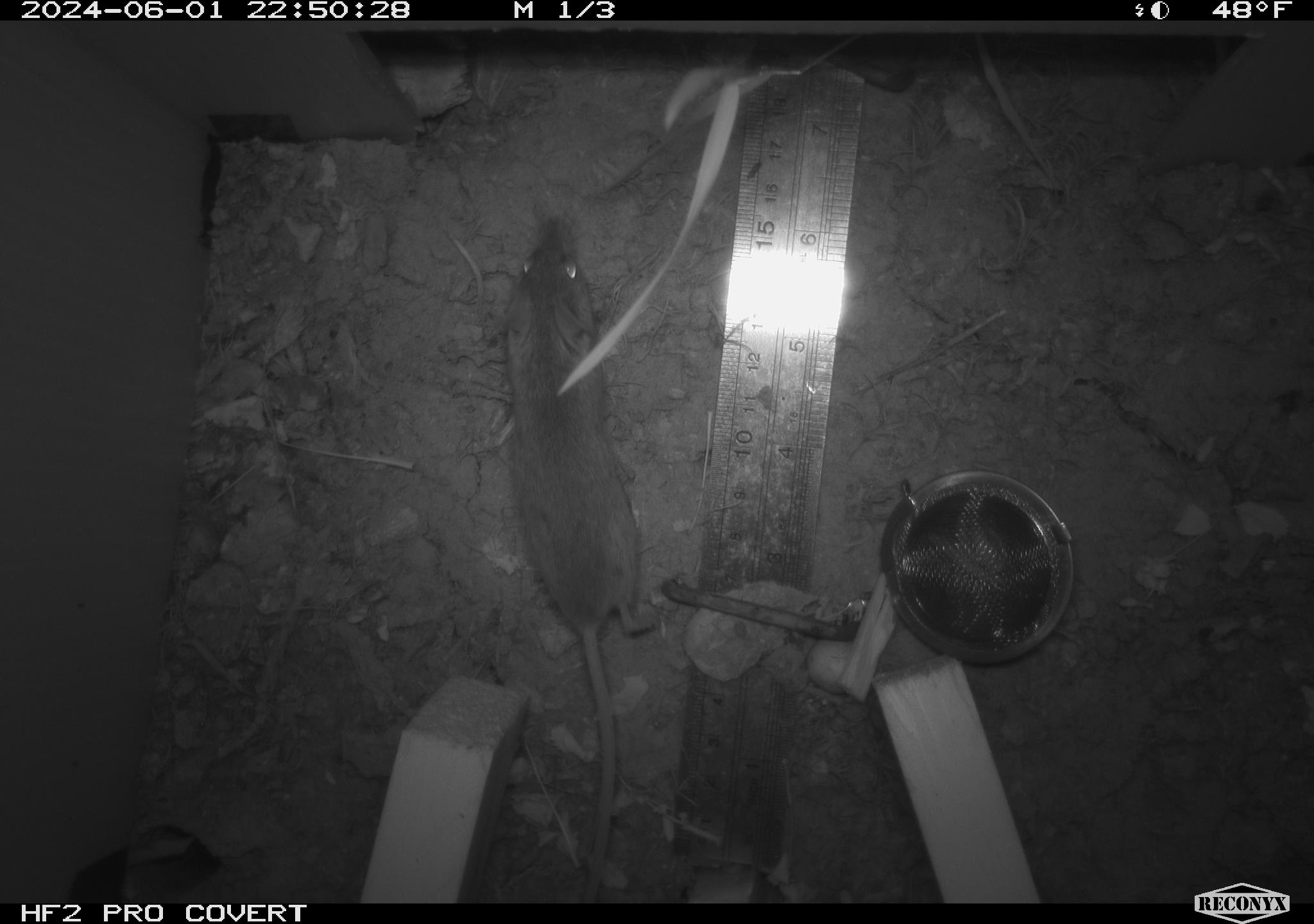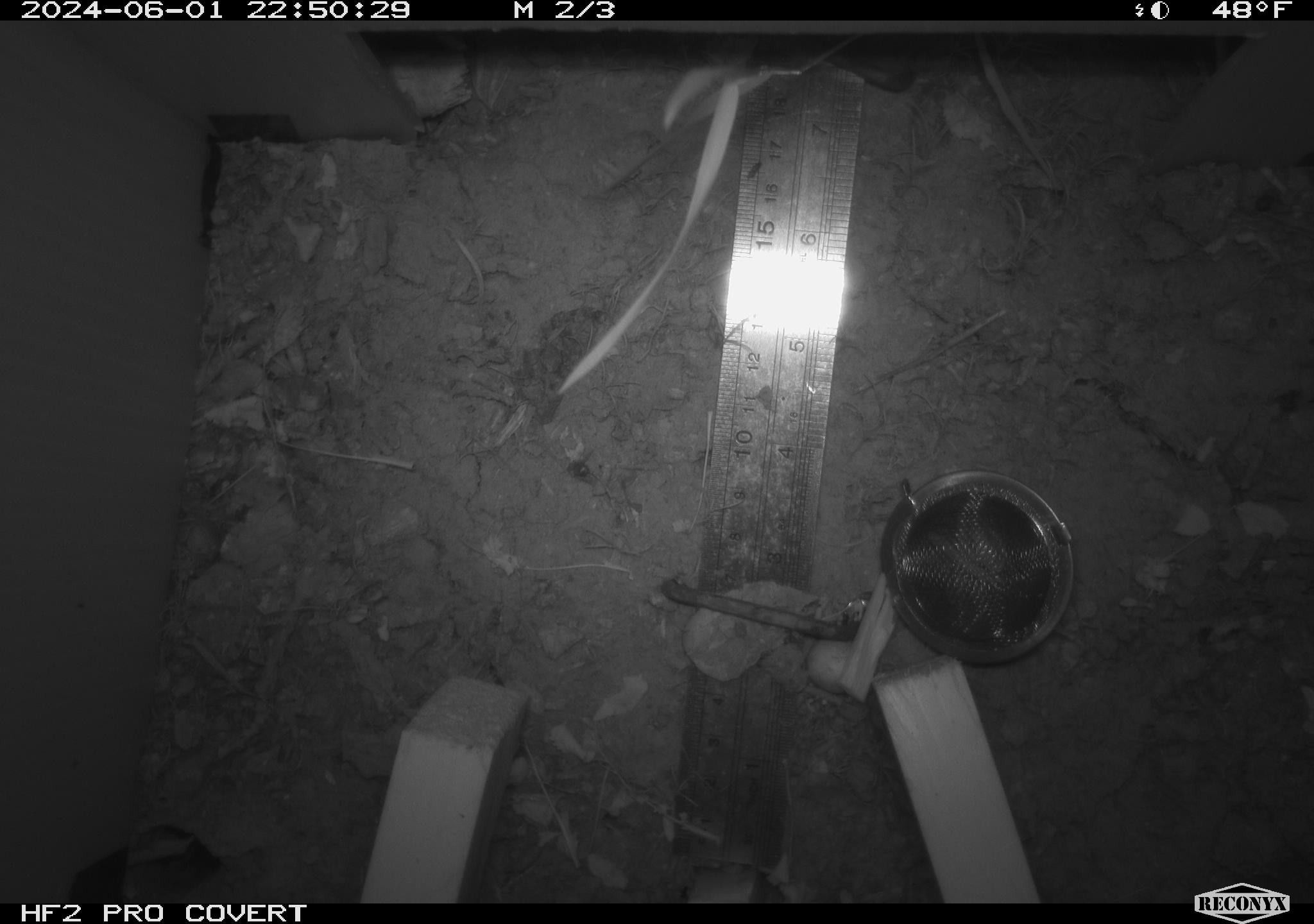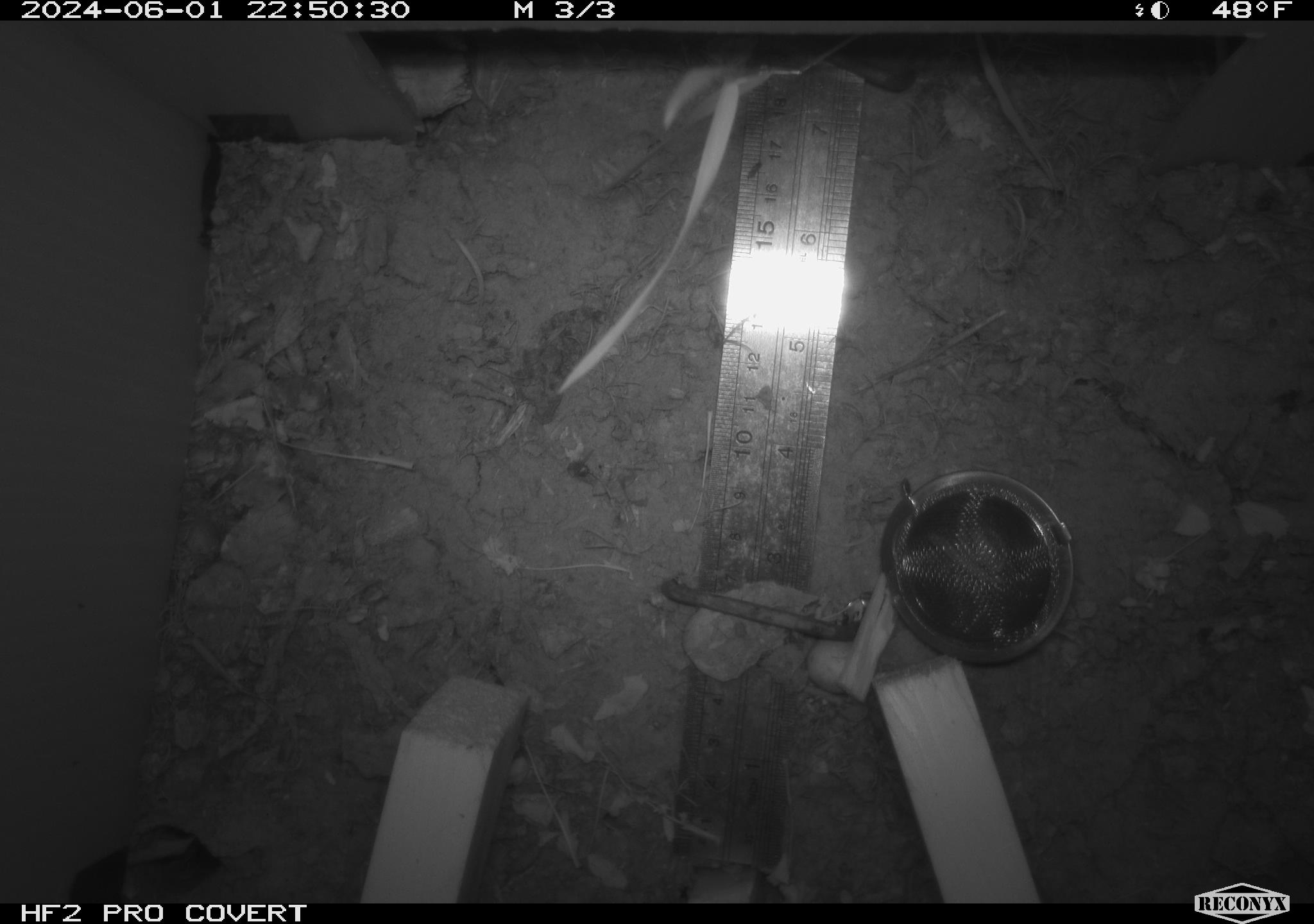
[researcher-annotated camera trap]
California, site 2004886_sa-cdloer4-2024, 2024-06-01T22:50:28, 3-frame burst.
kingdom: Animalia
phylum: Chordata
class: Mammalia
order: Rodentia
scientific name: Rodentia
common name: mouse species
Mouse species (Rodentia).